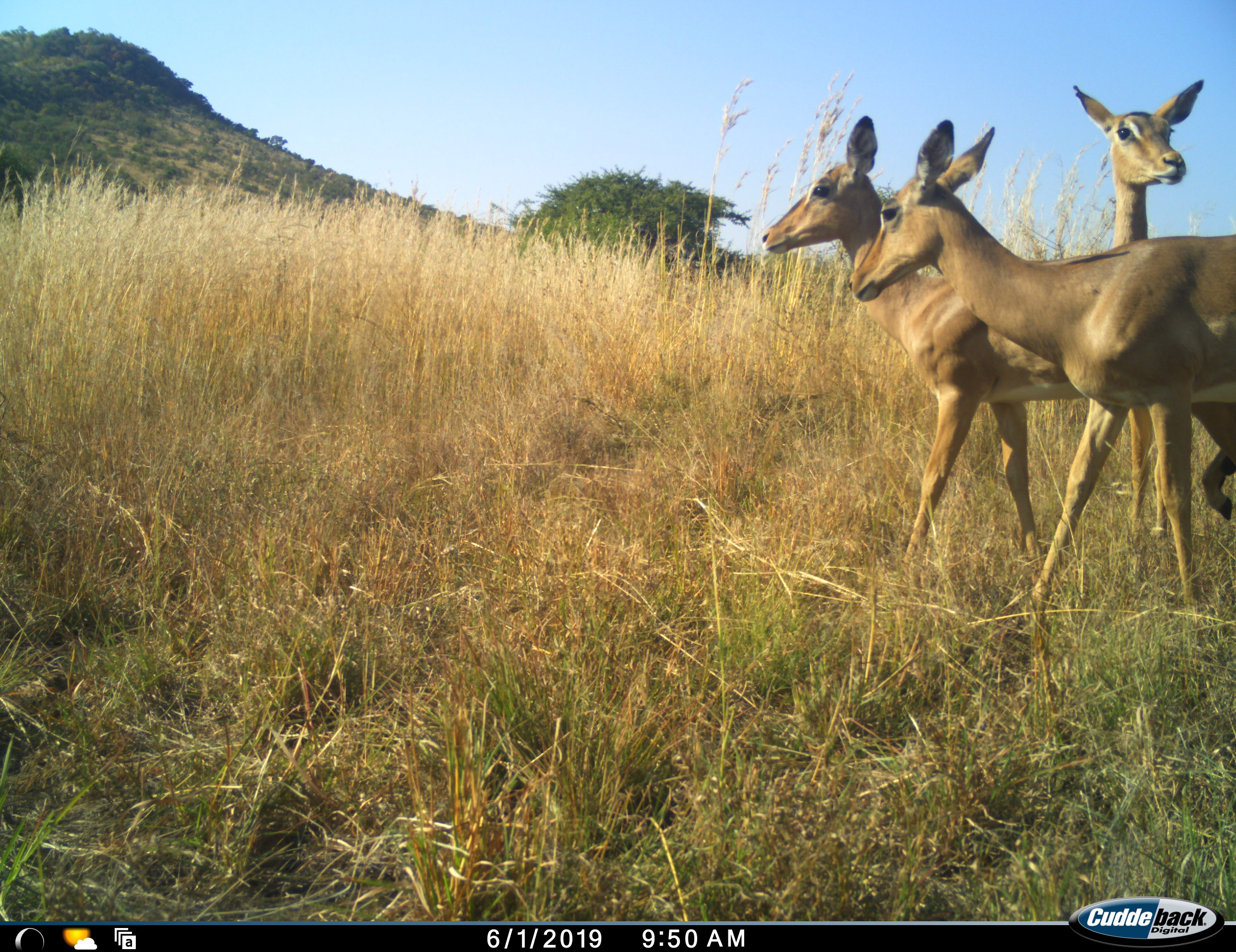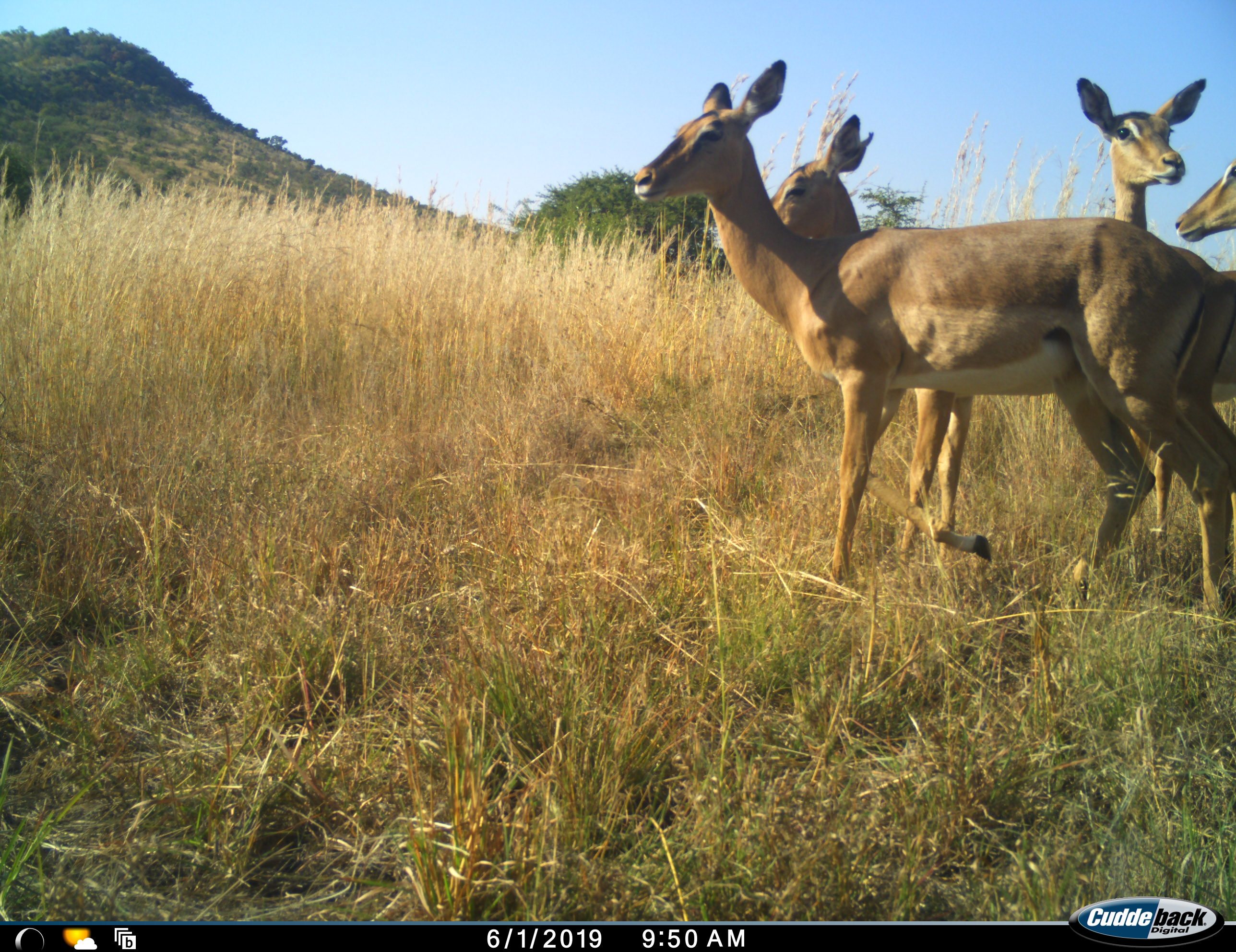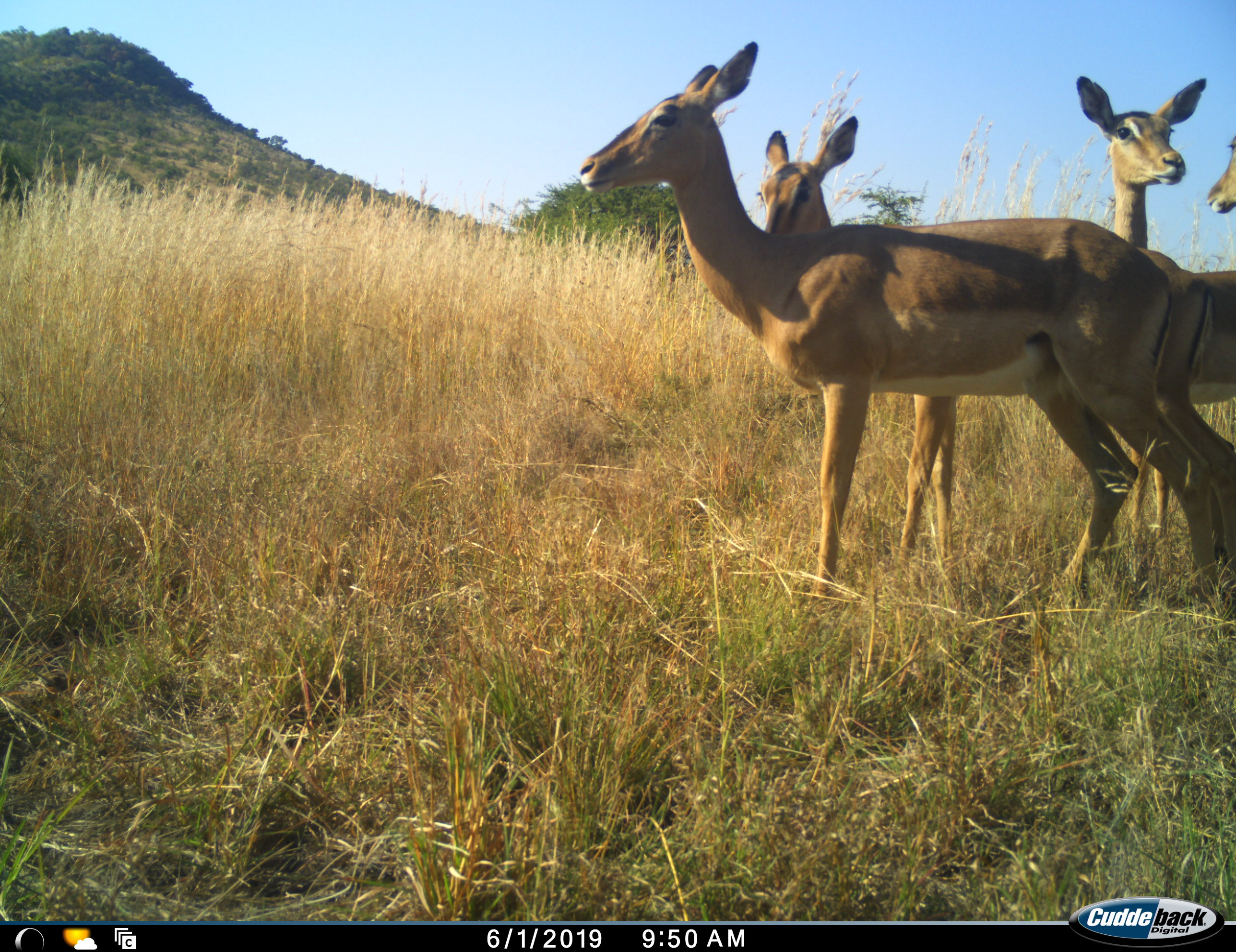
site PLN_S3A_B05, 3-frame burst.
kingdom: Animalia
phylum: Chordata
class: Mammalia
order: Artiodactyla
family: Bovidae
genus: Aepyceros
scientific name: Aepyceros melampus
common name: impala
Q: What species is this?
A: Impala (Aepyceros melampus).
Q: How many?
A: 4.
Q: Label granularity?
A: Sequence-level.